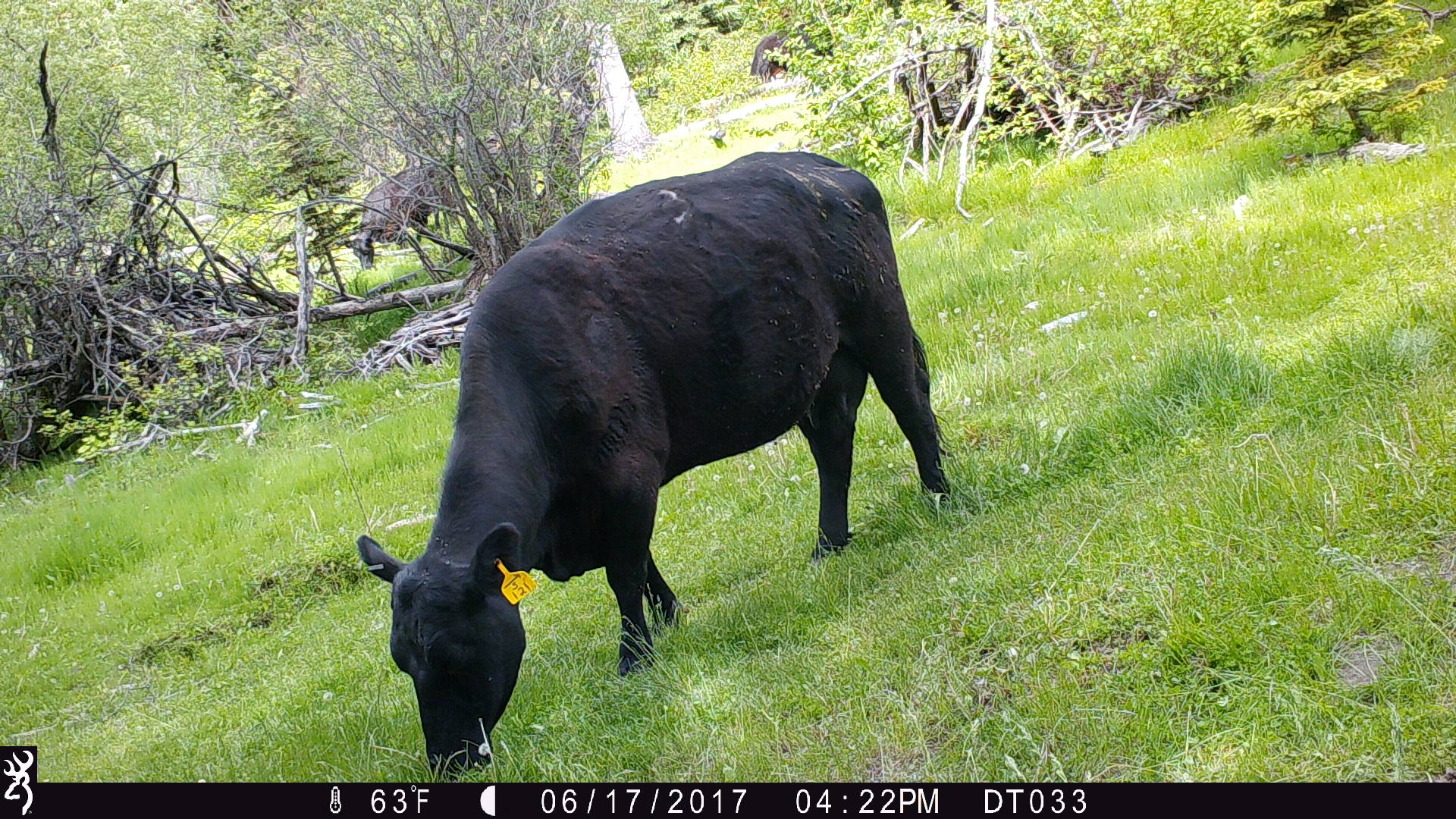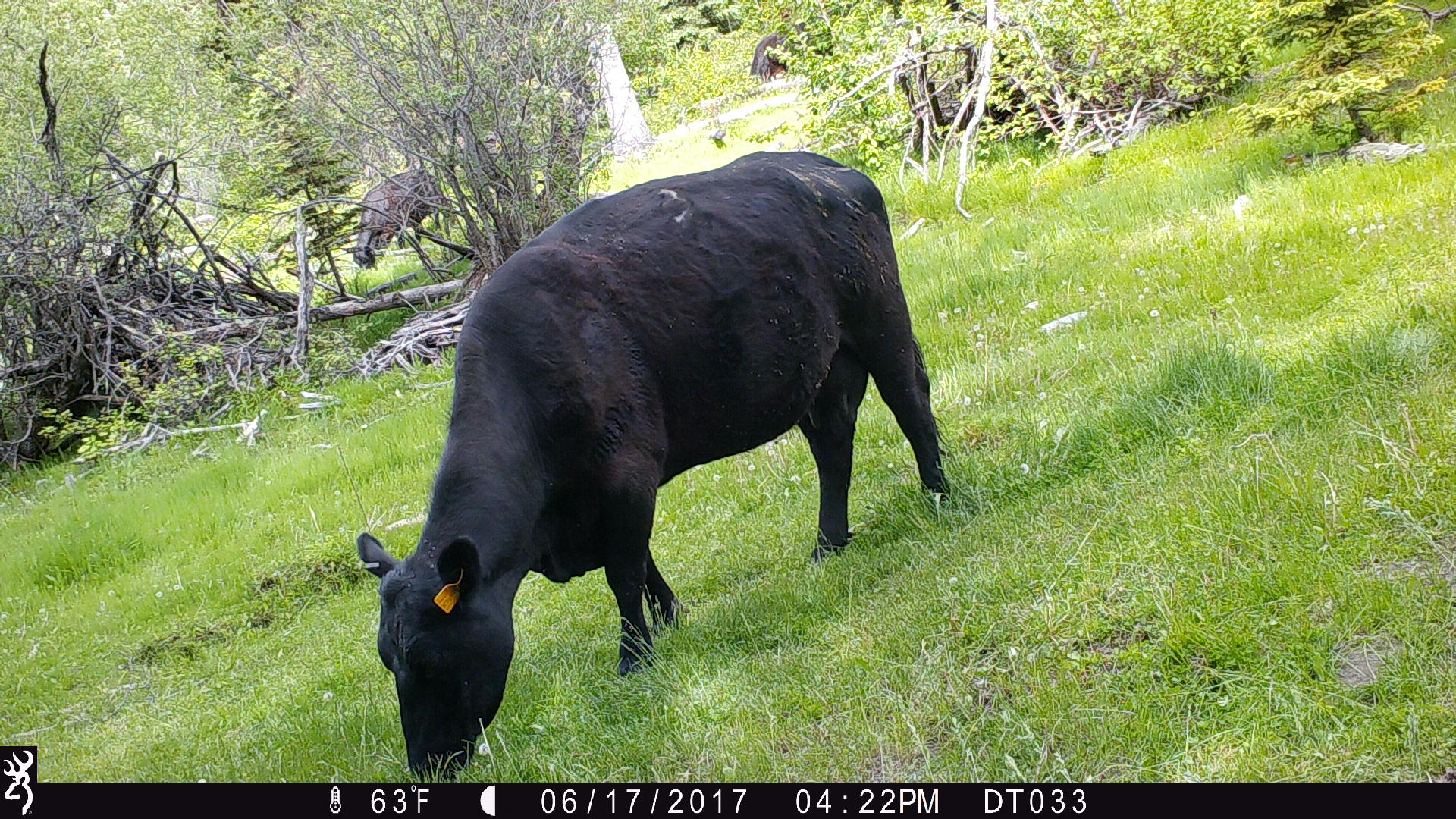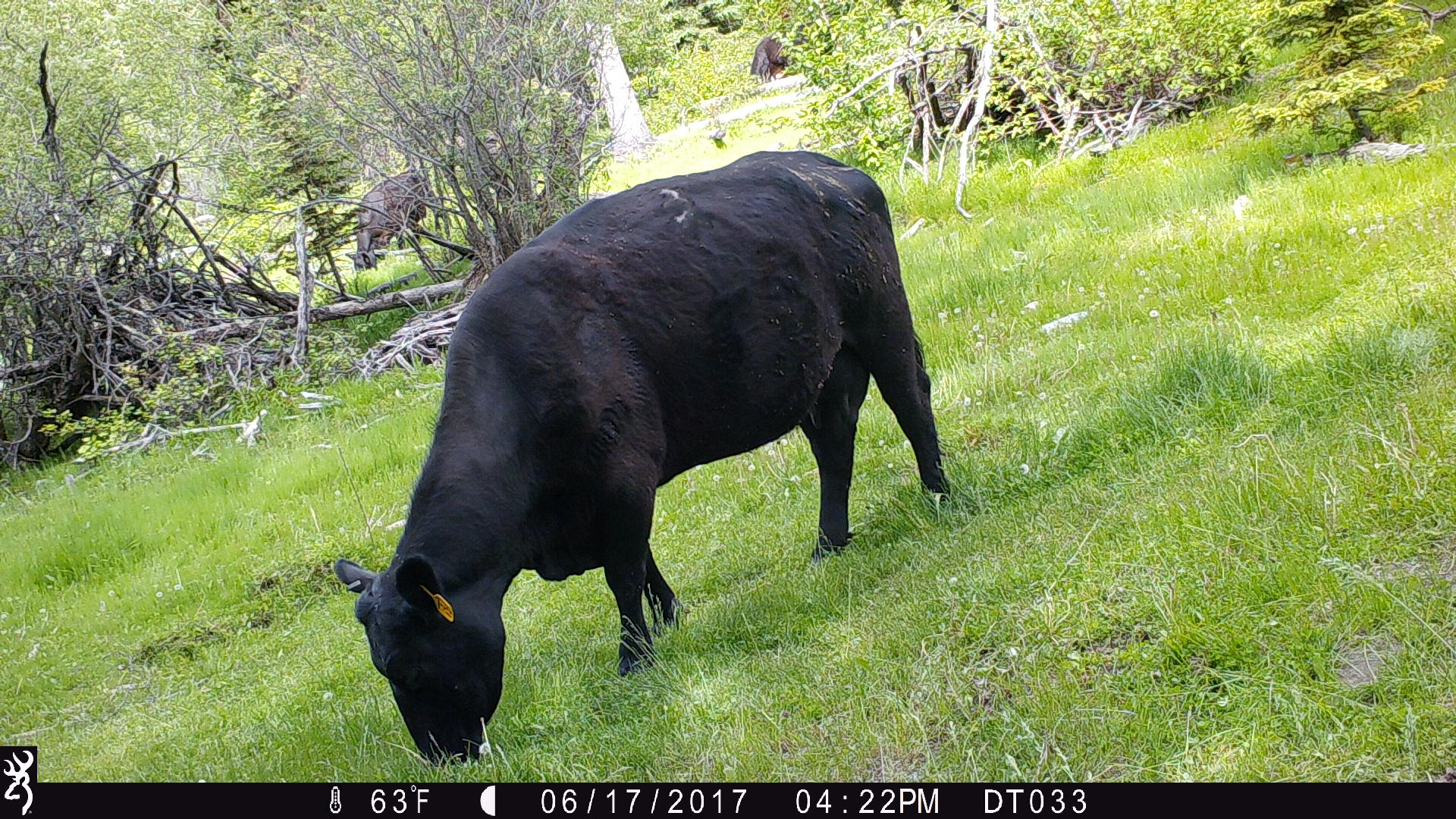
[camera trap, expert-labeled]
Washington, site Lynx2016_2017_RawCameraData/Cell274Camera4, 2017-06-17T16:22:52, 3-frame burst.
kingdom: Animalia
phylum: Chordata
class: Mammalia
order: Artiodactyla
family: Bovidae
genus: Bos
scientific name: Bos taurus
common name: domestic cattle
Domestic cattle (Bos taurus). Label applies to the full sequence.